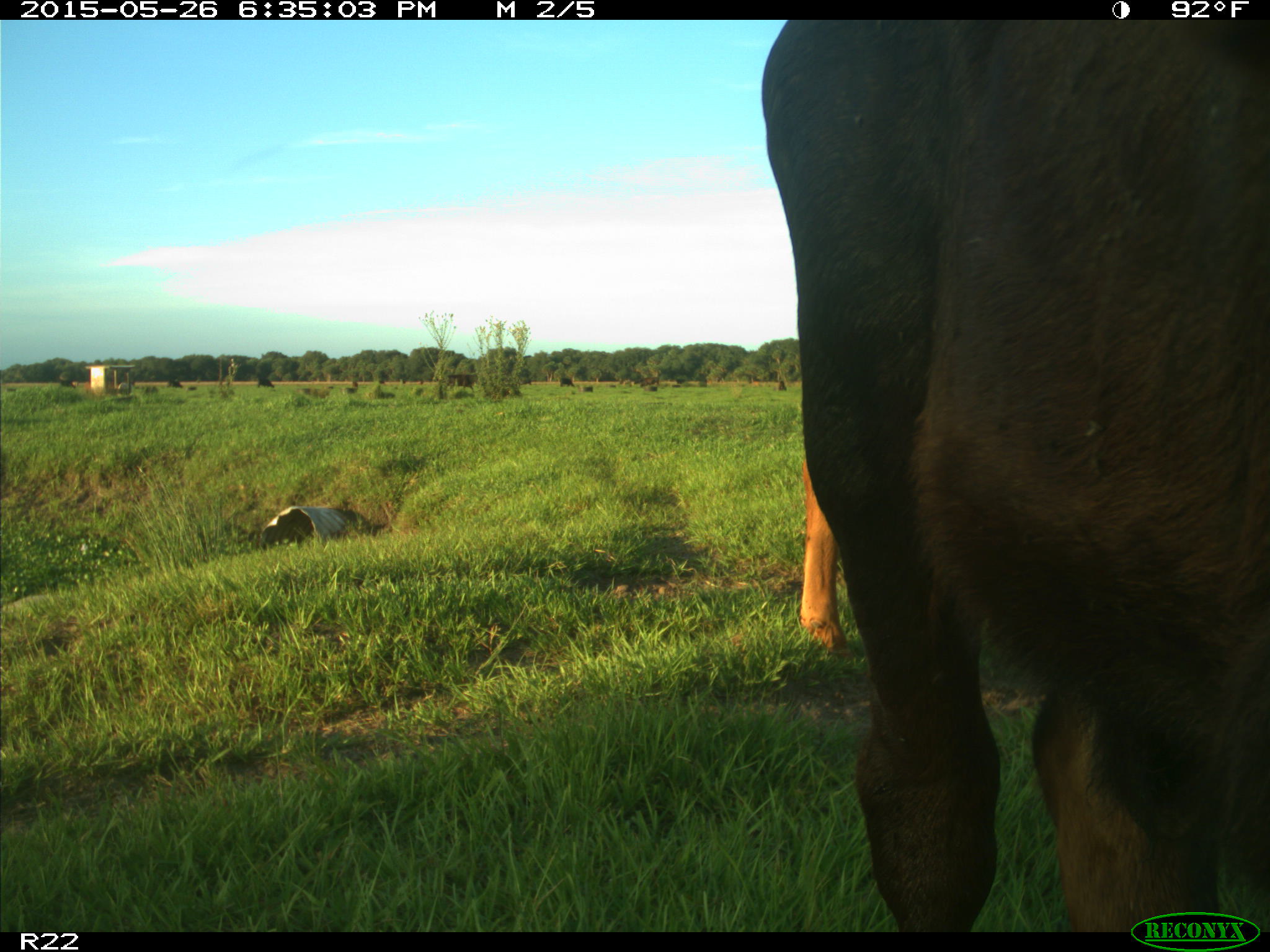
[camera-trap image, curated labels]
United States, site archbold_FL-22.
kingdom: Animalia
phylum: Chordata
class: Mammalia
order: Artiodactyla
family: Bovidae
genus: Bos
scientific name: Bos taurus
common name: domestic cow